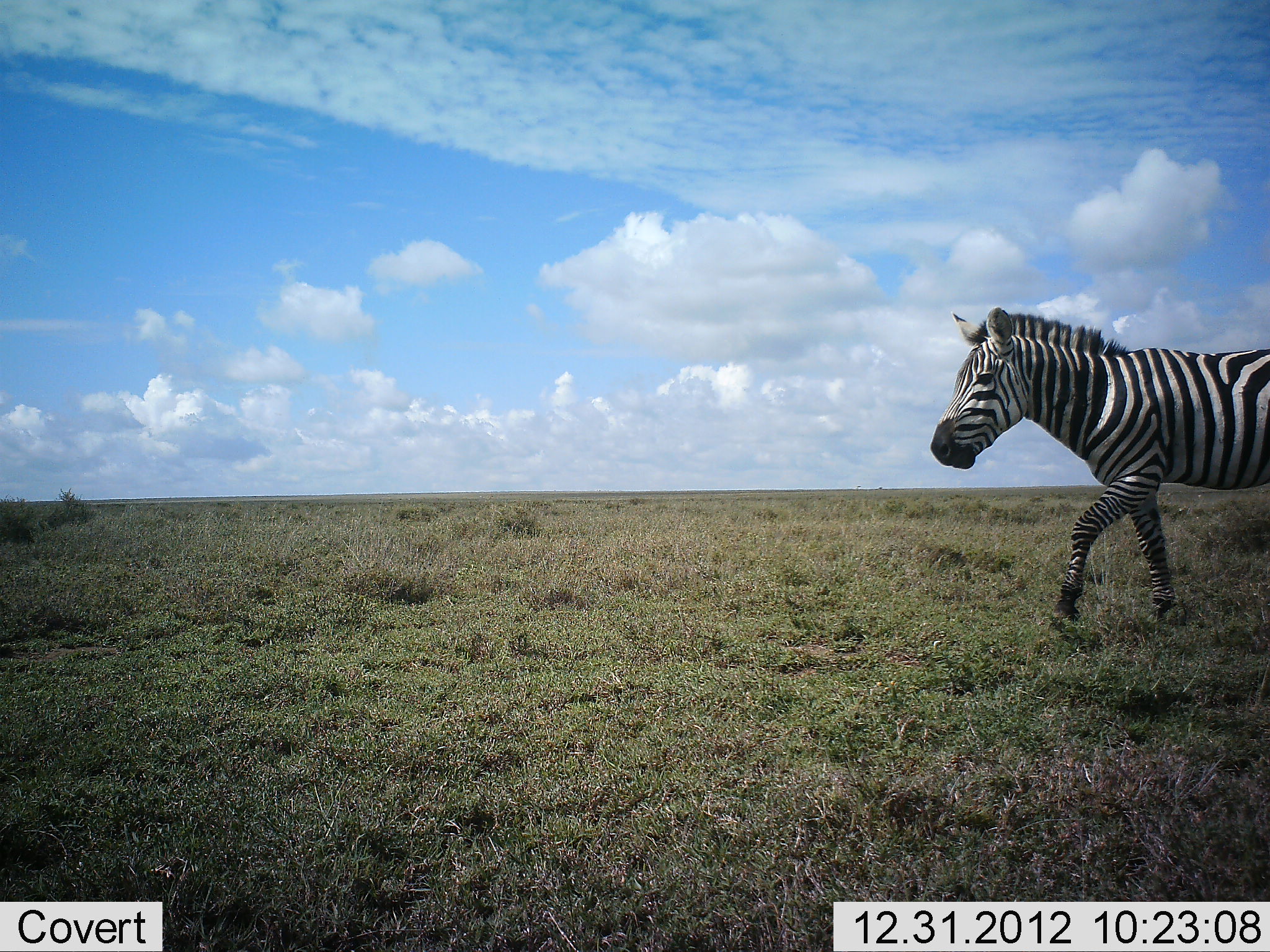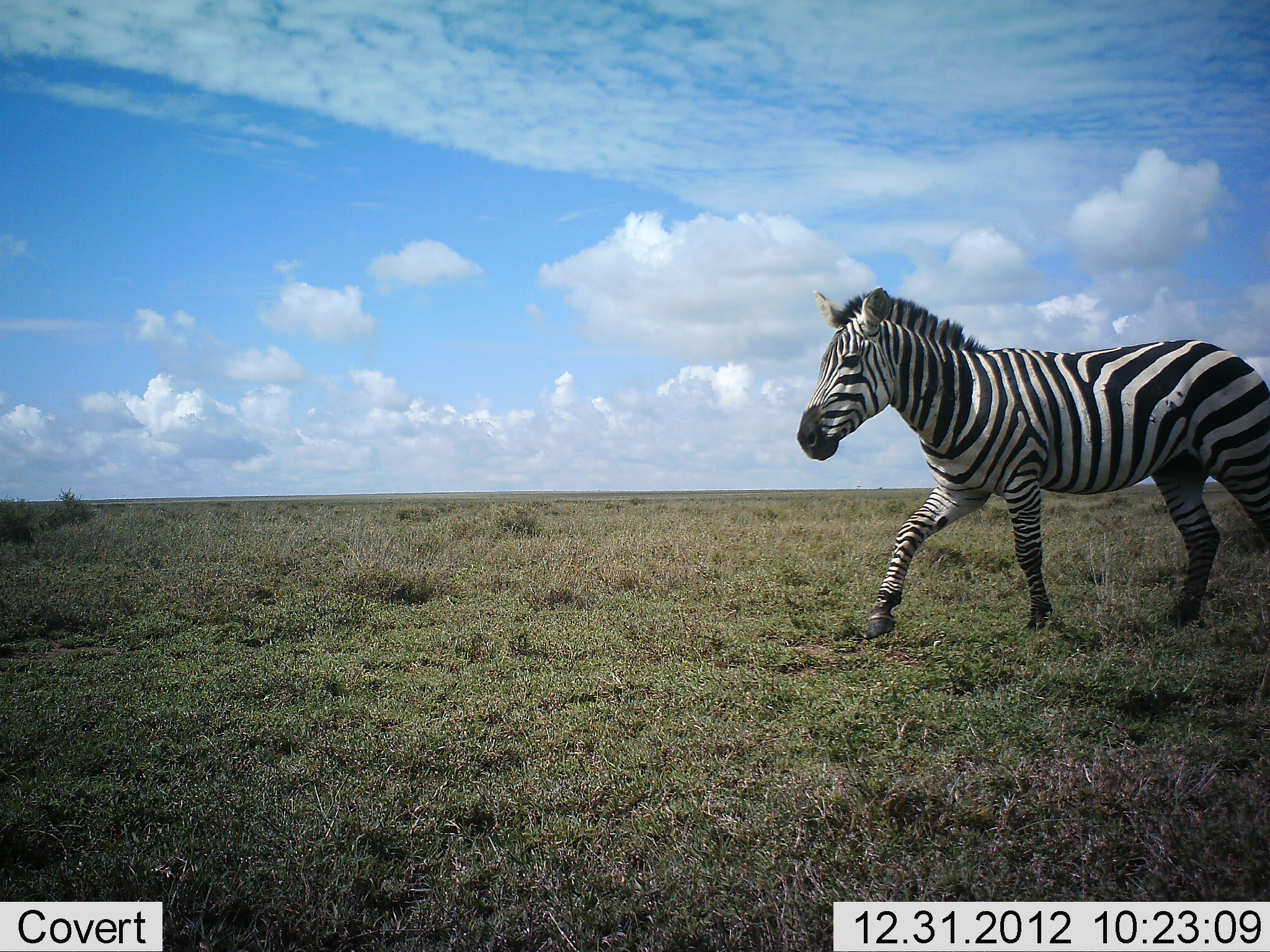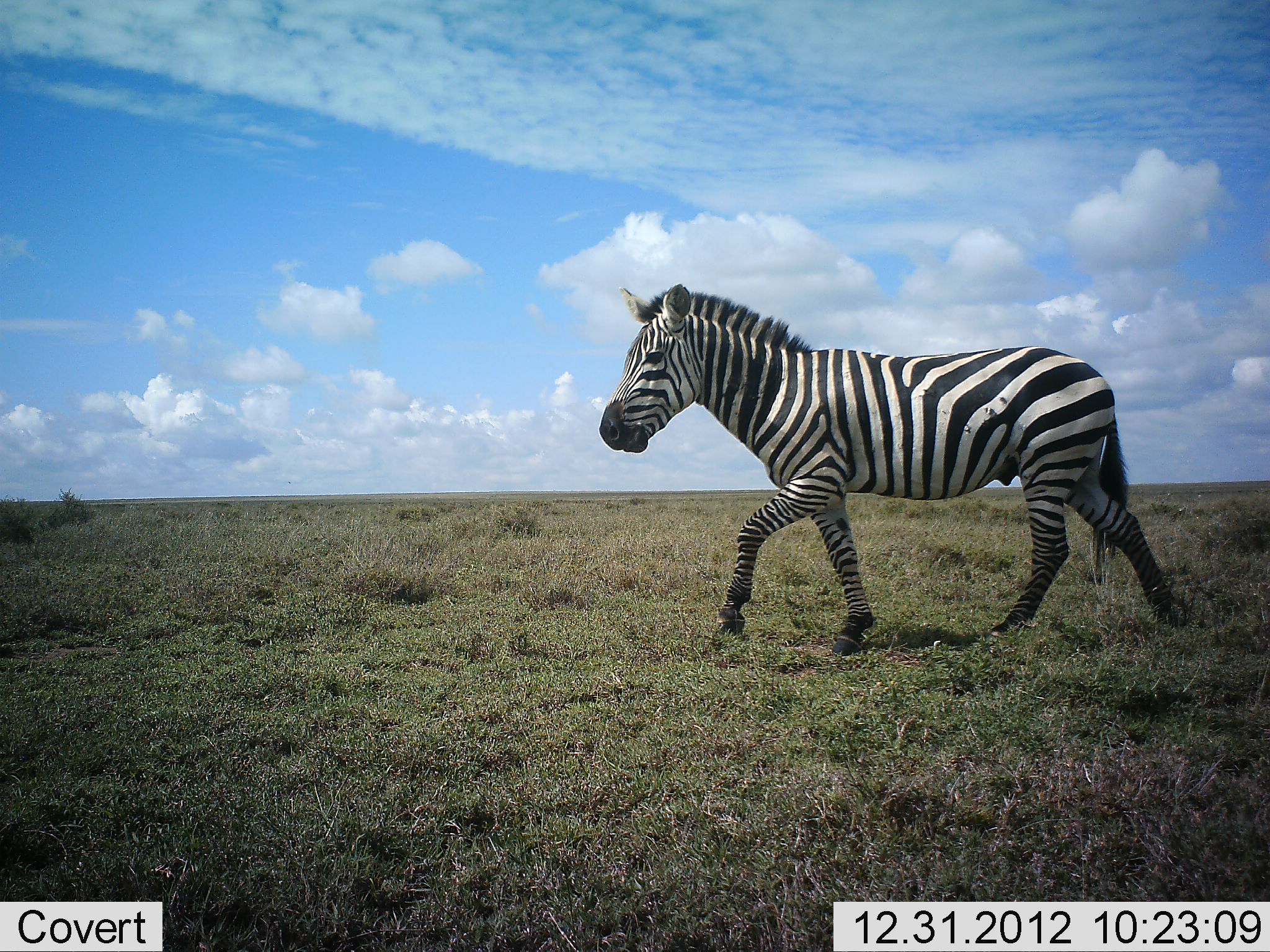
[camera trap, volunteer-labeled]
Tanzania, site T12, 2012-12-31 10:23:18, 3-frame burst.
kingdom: Animalia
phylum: Chordata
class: Mammalia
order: Perissodactyla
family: Equidae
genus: Equus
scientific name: Equus quagga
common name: plains zebra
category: zebra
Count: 1.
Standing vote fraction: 10%.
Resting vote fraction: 0%.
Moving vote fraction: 100%.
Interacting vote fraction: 0%.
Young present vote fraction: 0%.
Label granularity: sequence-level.